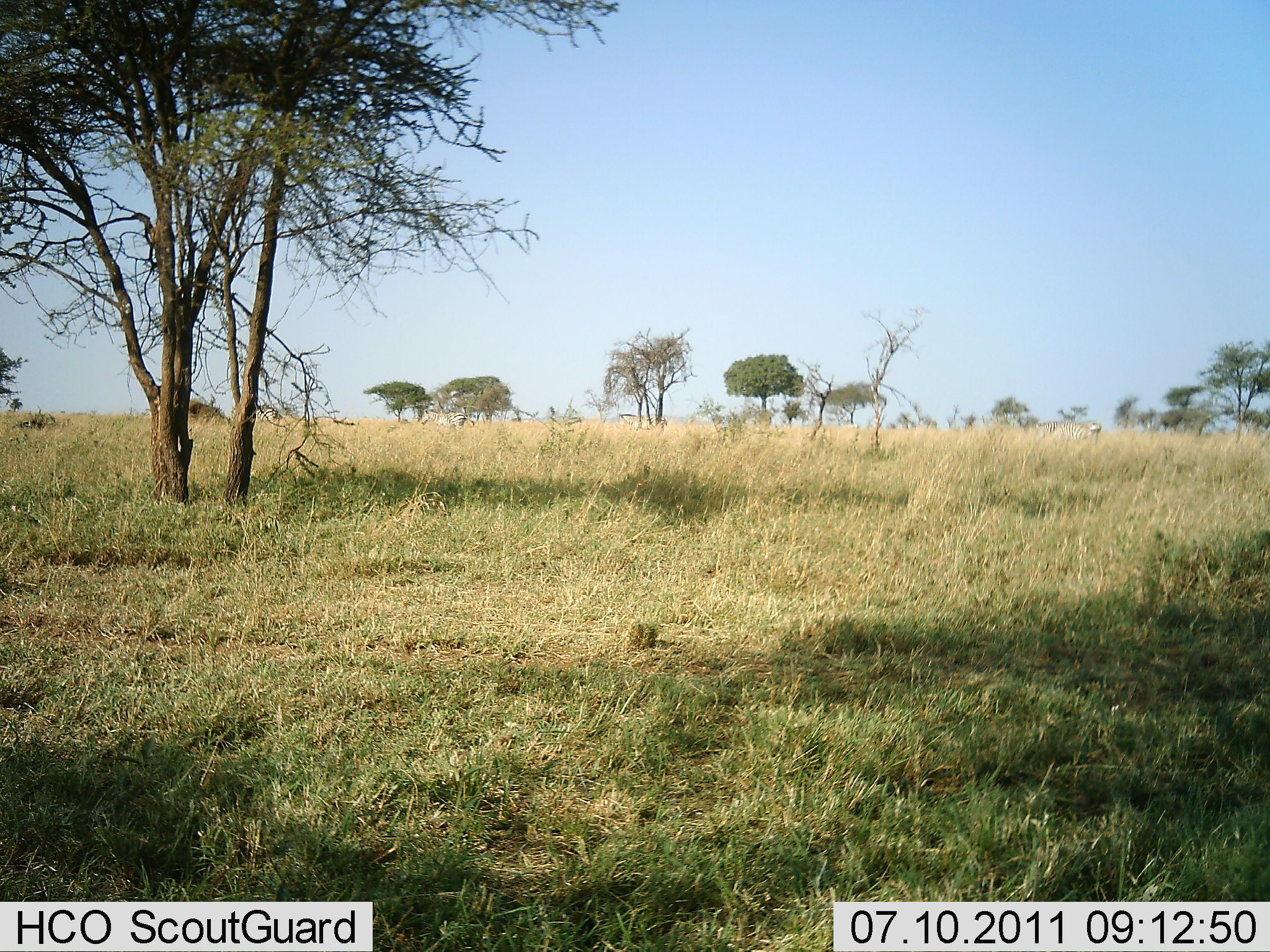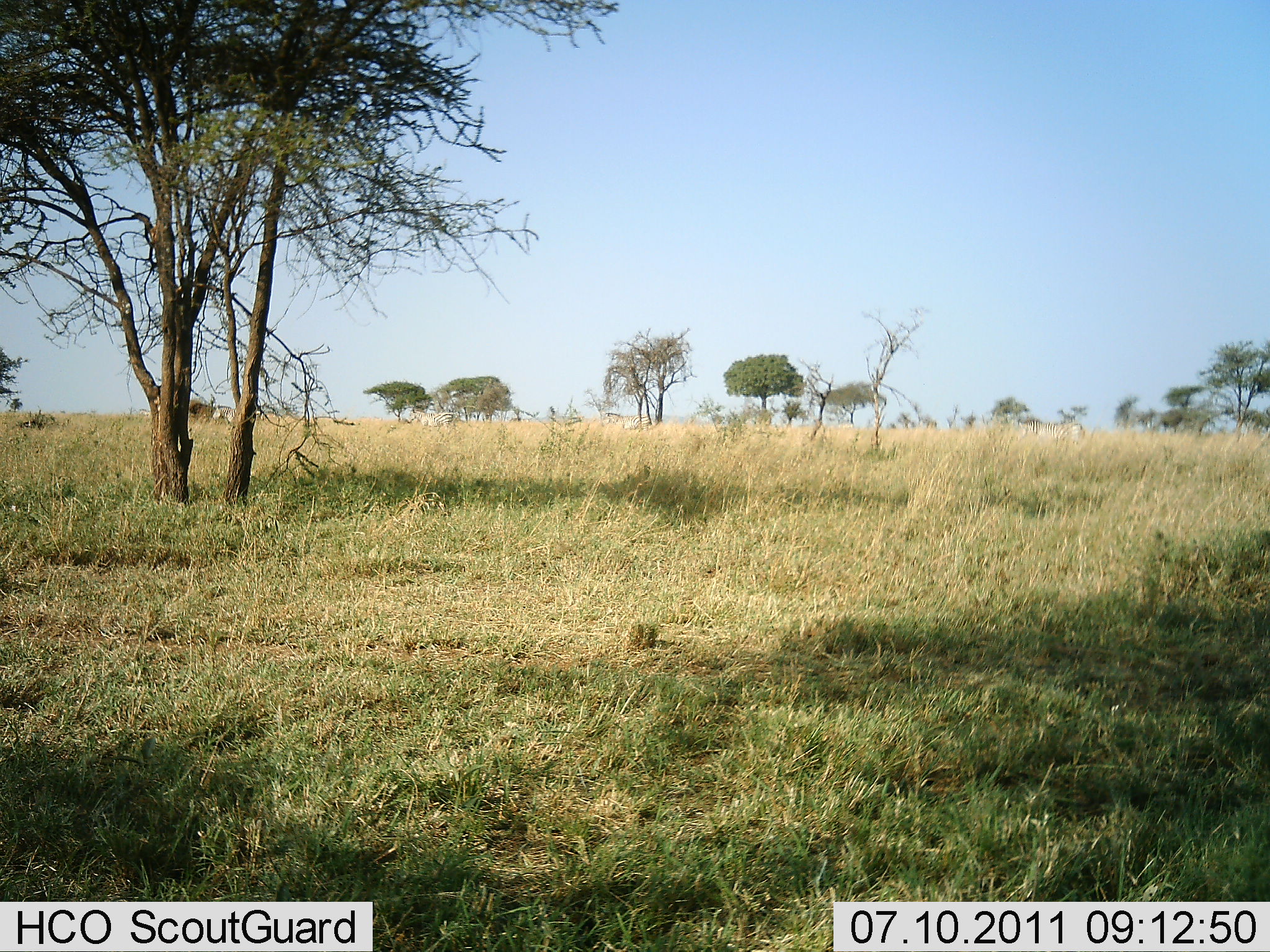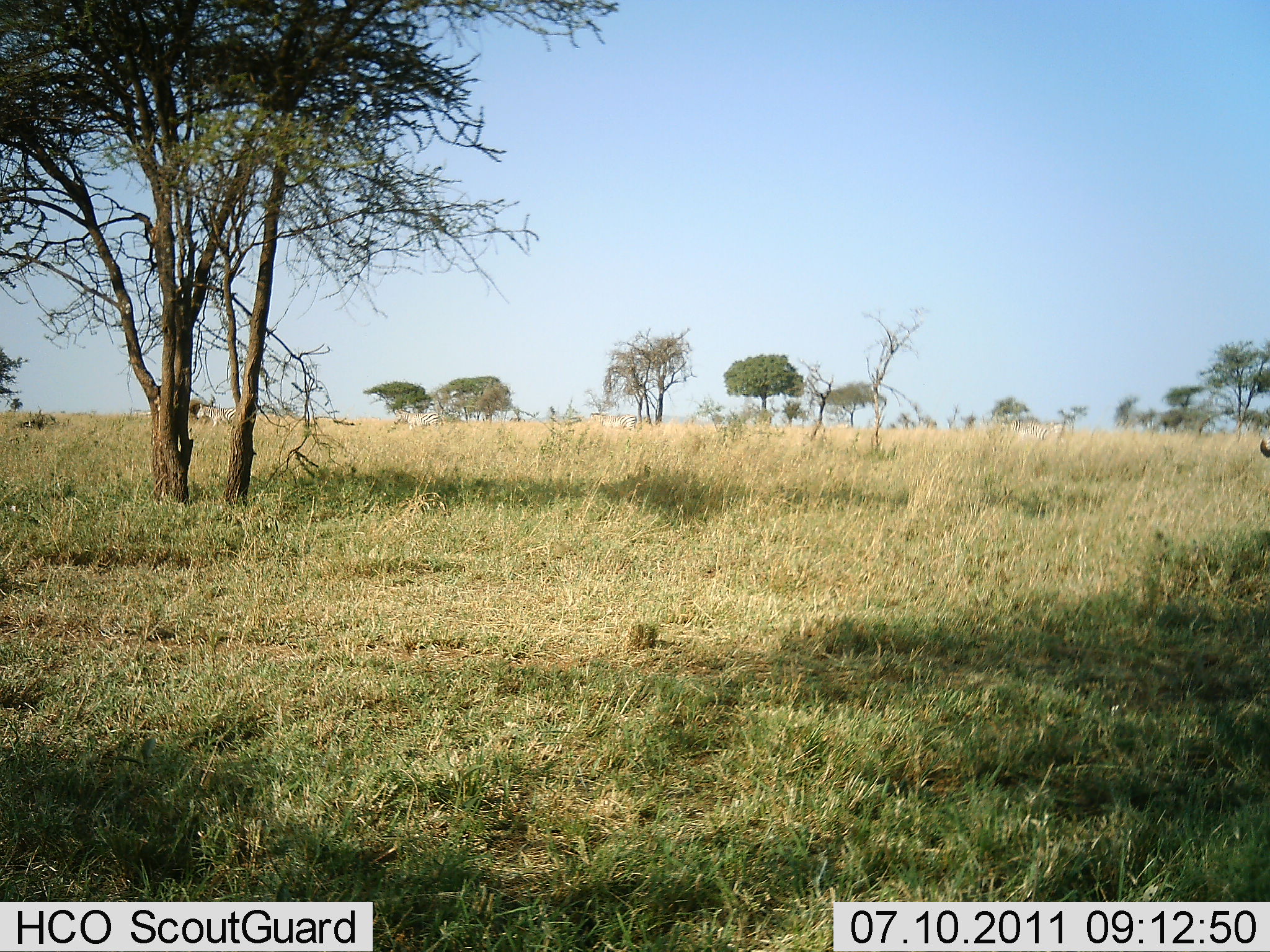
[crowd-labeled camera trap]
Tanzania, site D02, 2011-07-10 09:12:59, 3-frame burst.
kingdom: Animalia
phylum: Chordata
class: Mammalia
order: Perissodactyla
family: Equidae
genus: Equus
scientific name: Equus quagga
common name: plains zebra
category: zebra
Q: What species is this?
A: Zebra (plains zebra) (Equus quagga).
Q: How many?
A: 5.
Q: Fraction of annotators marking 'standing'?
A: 0%.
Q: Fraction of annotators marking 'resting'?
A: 0%.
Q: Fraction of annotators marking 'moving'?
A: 100%.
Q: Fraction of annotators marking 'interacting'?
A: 0%.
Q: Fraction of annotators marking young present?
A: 0%.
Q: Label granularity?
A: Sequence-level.